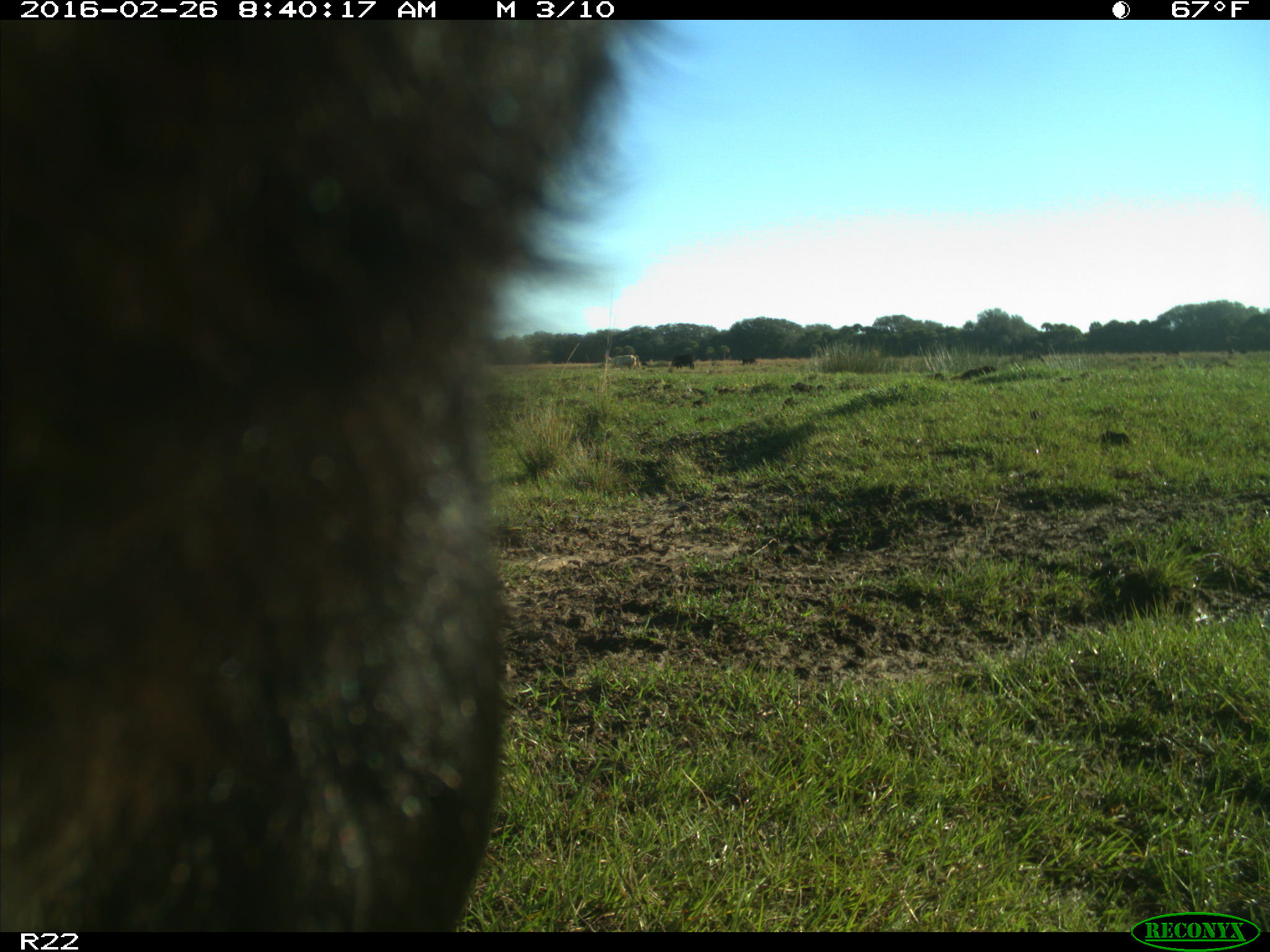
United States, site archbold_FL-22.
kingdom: Animalia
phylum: Chordata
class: Mammalia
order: Artiodactyla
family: Bovidae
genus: Bos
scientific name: Bos taurus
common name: domestic cow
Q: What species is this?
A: Bos taurus (domestic cow).